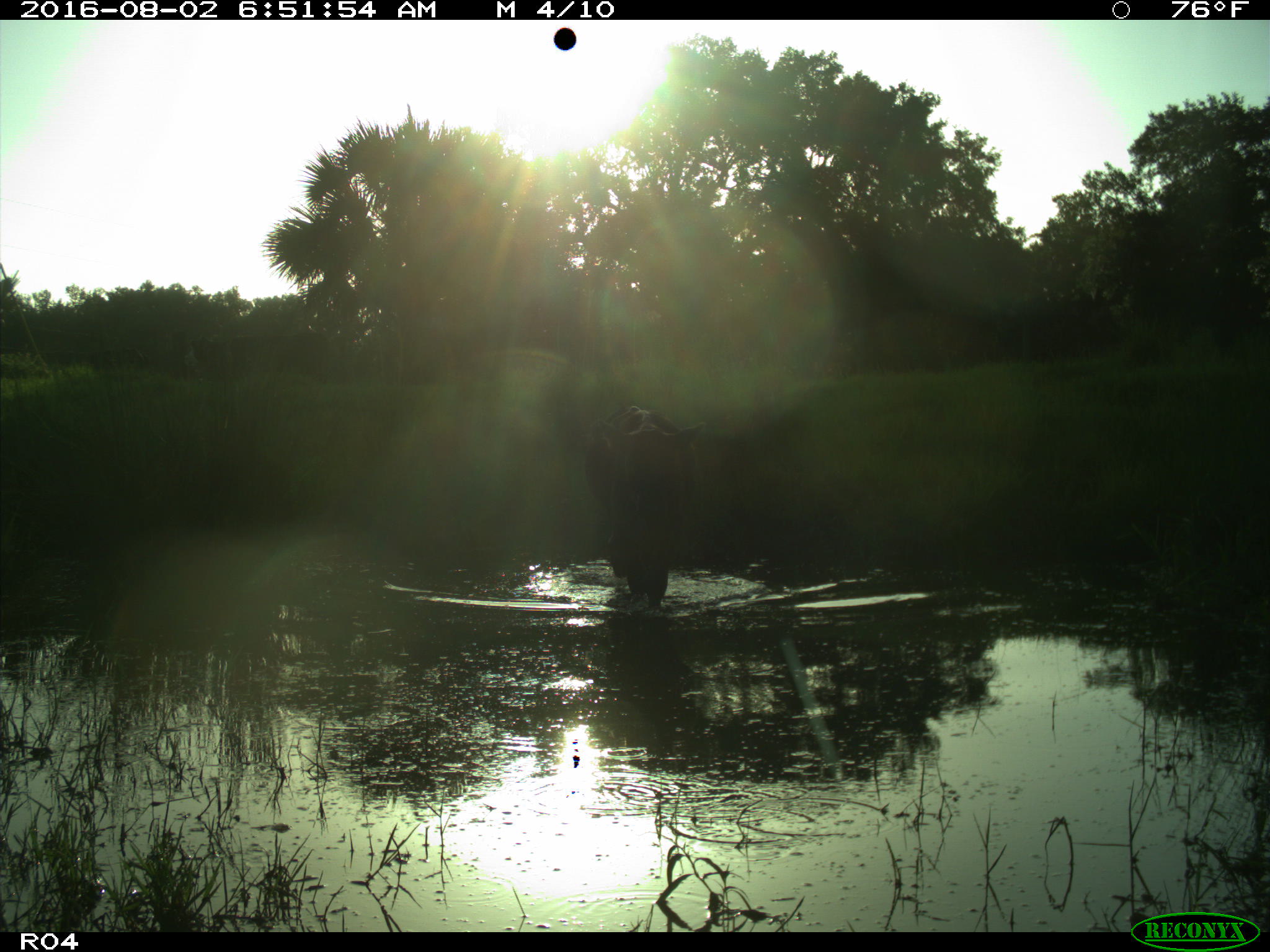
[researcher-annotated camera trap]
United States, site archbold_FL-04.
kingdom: Animalia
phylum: Chordata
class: Mammalia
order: Artiodactyla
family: Bovidae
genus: Bos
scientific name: Bos taurus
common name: domestic cow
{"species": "Bos taurus (domestic cow)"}